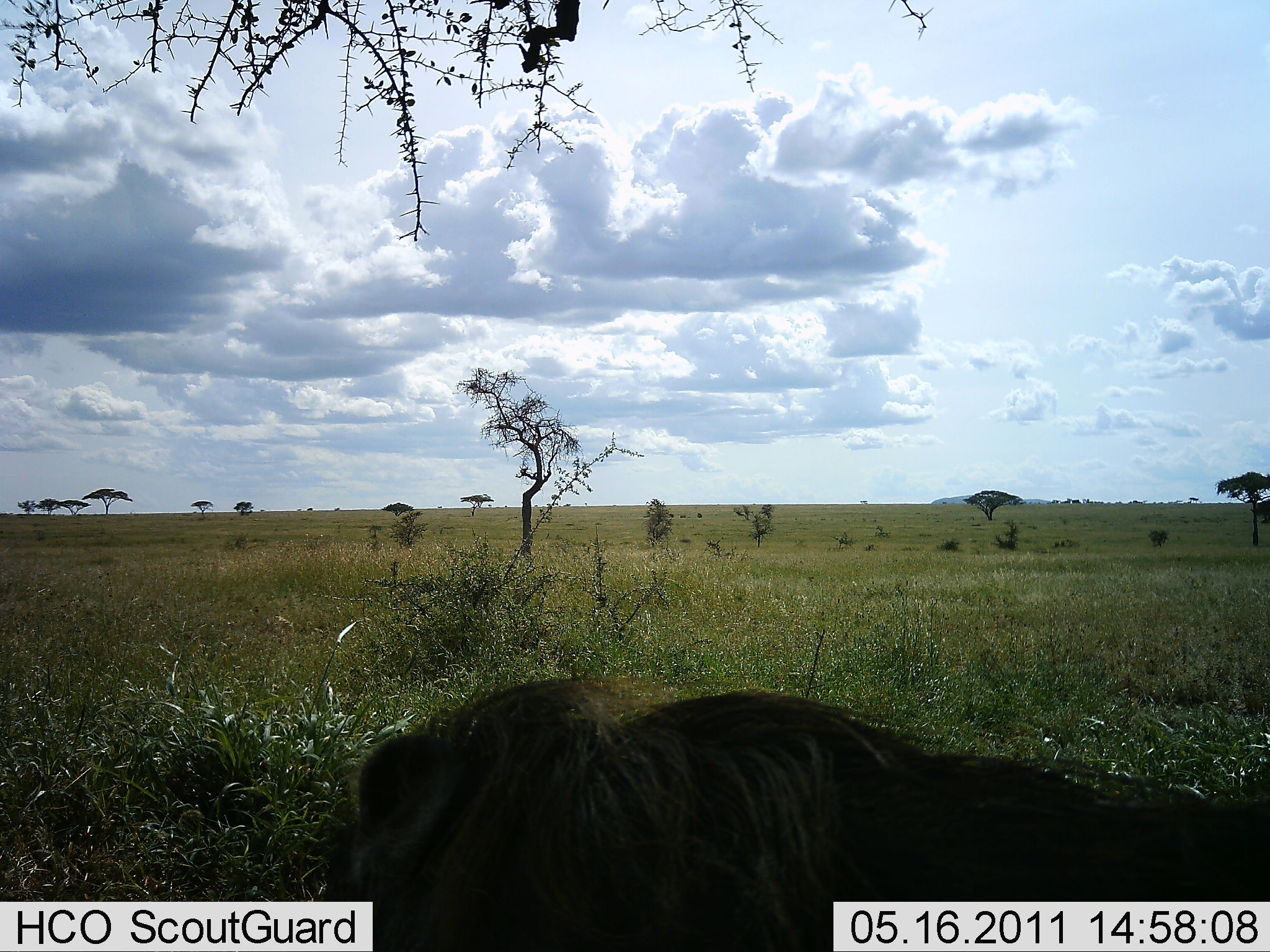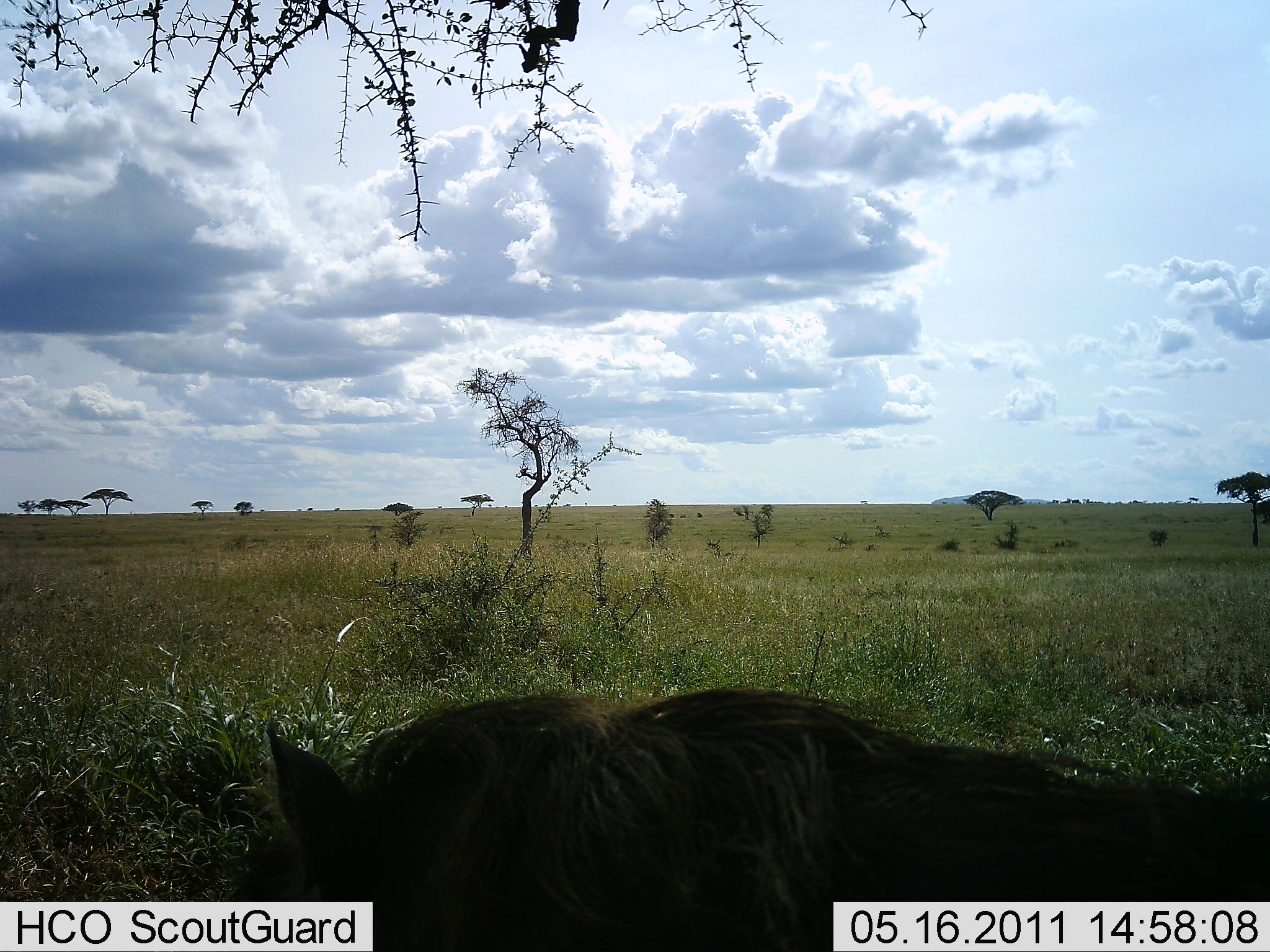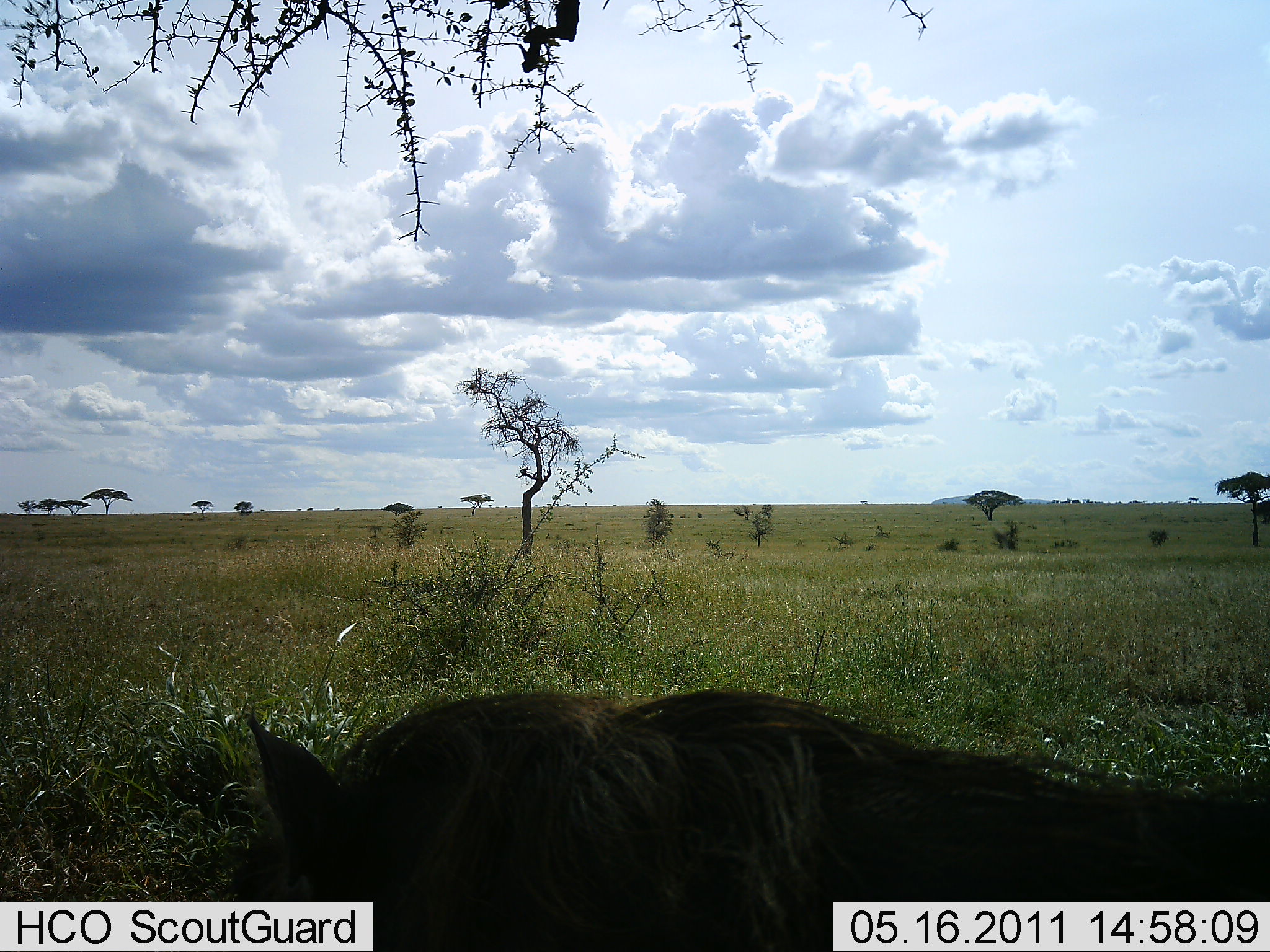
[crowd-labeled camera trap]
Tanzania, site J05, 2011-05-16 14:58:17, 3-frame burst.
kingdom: Animalia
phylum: Chordata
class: Mammalia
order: Carnivora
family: Felidae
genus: Panthera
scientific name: Panthera leo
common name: lion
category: lionmale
Lionmale (lion) (Panthera leo), count 1. Behavior (volunteer vote fractions): standing 0%, resting 83%, moving 17%, interacting 0%. Young present (vote fraction): 0%. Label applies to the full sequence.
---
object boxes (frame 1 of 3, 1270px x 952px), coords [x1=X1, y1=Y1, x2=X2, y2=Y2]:
animal: [x1=319, y1=675, x2=1270, y2=952]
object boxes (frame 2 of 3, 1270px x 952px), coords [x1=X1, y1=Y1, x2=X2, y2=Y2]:
animal: [x1=265, y1=684, x2=1270, y2=952]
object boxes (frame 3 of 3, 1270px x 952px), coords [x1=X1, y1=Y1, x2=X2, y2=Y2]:
animal: [x1=246, y1=686, x2=1270, y2=952]